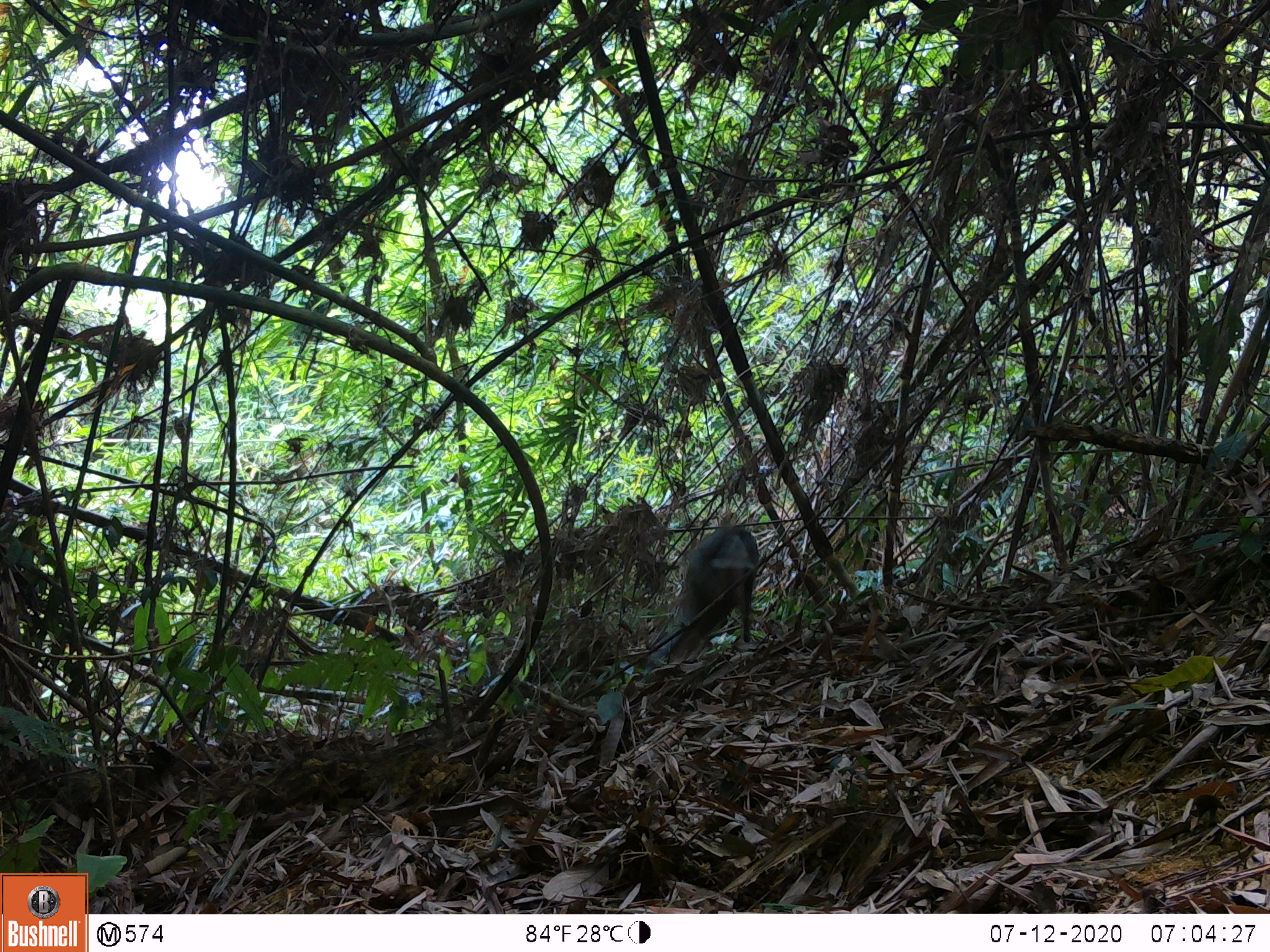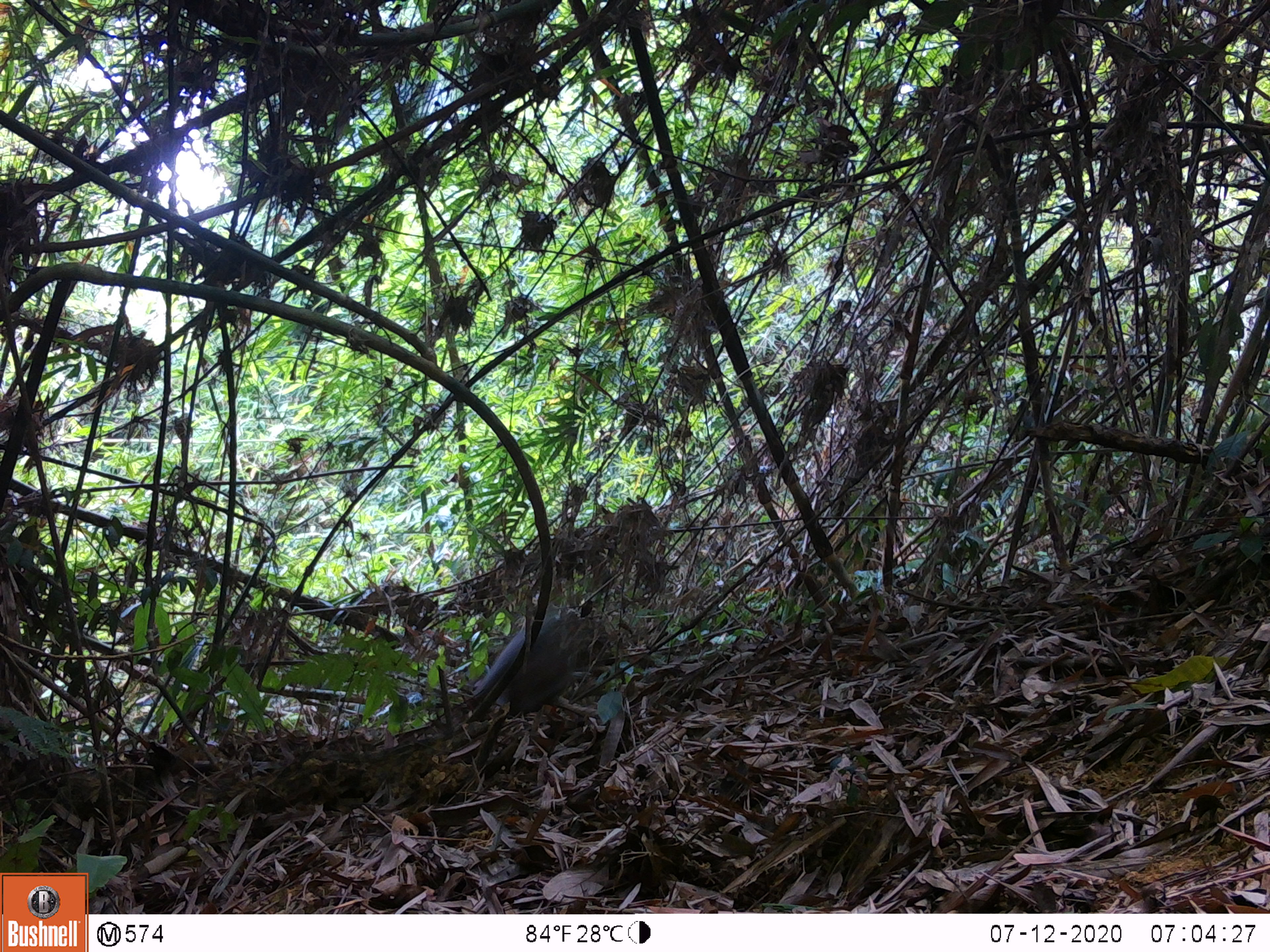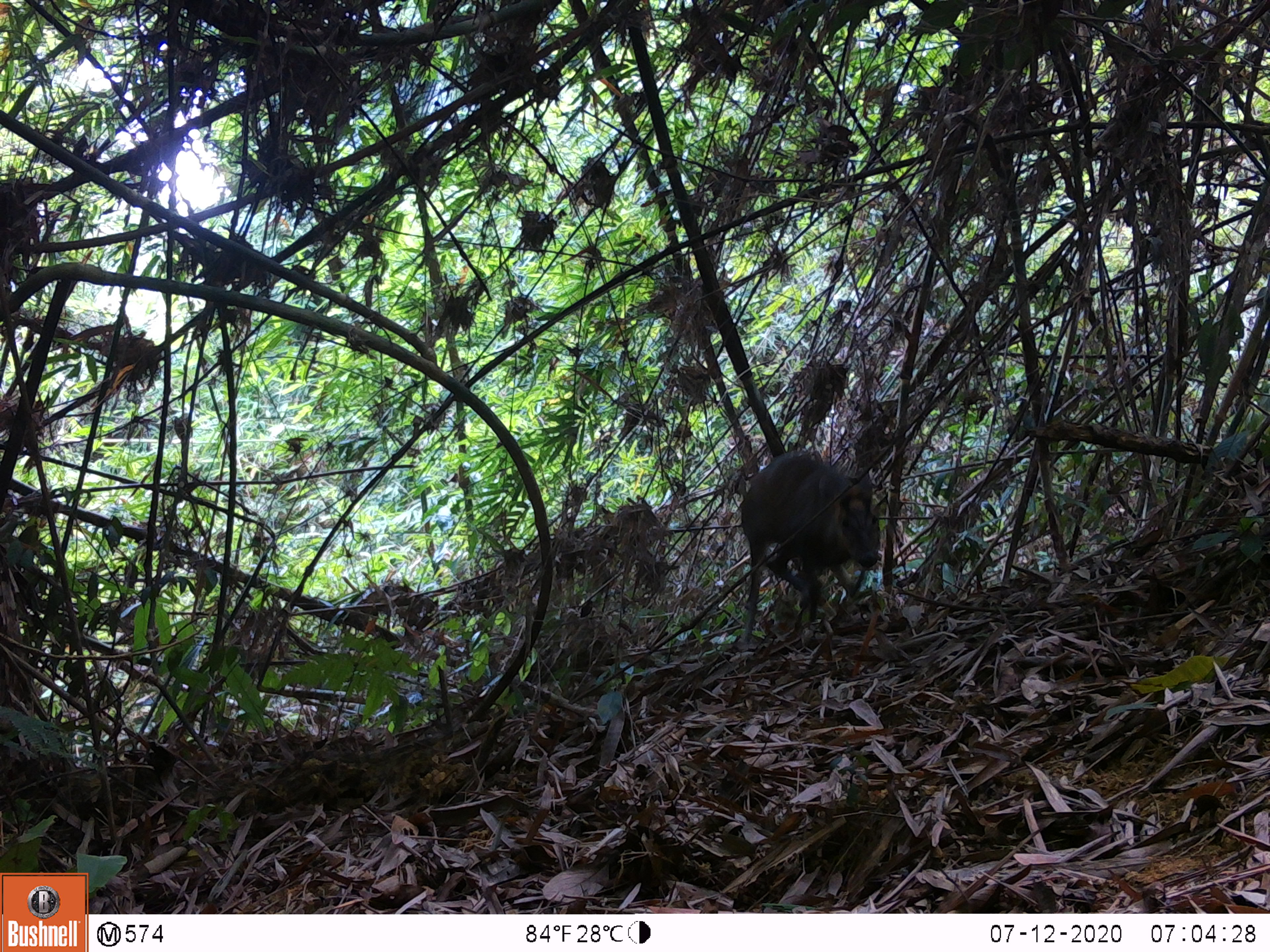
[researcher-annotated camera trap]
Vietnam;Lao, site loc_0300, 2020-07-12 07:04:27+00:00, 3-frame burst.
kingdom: Animalia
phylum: Chordata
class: Mammalia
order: Artiodactyla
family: Cervidae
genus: Muntiacus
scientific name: Muntiacus rooseveltorum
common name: roosevelt's muntjac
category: roosevelts muntjac group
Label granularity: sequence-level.